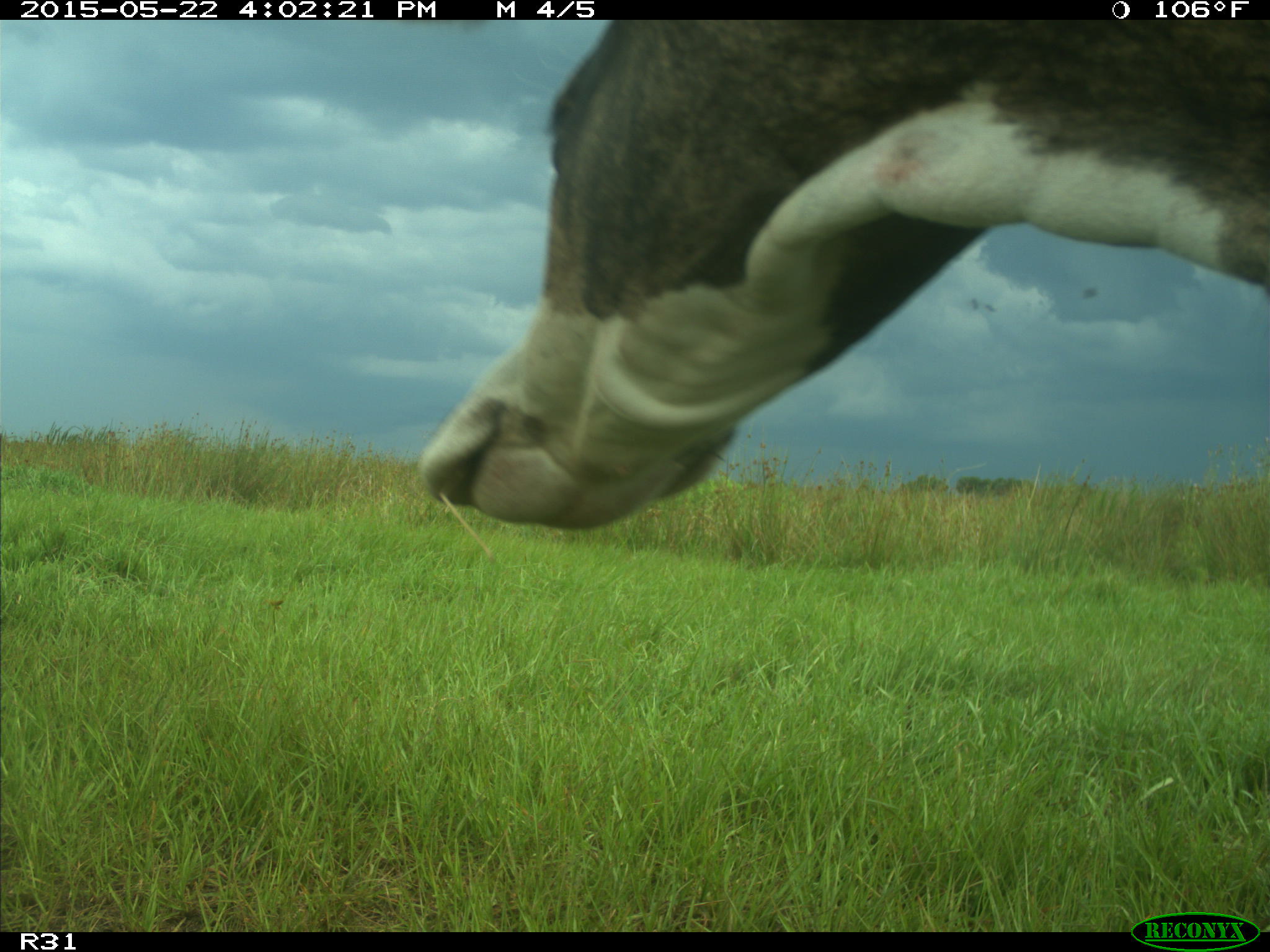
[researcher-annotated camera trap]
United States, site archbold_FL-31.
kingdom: Animalia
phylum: Chordata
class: Mammalia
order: Artiodactyla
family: Bovidae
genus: Bos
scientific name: Bos taurus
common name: domestic cow